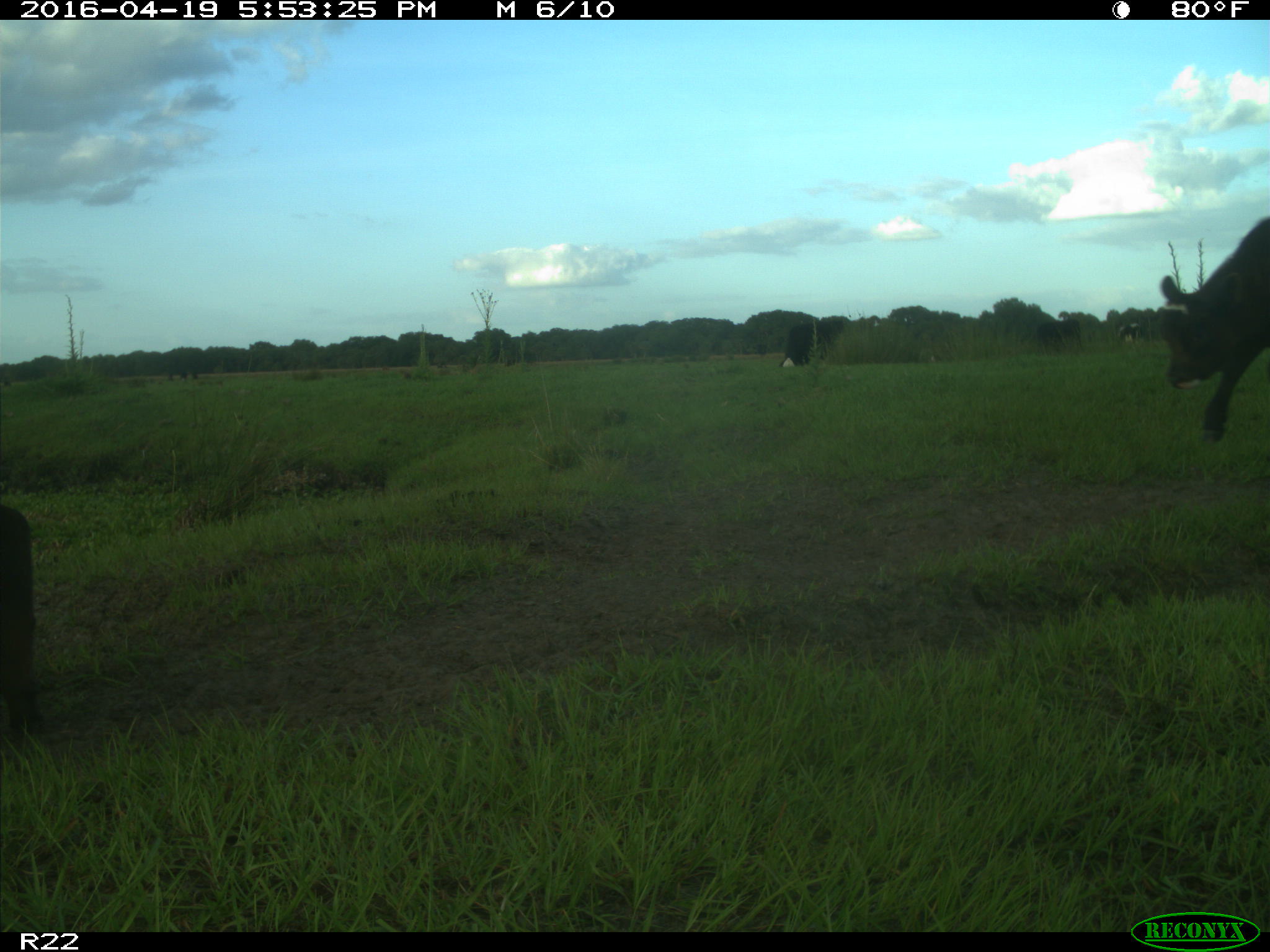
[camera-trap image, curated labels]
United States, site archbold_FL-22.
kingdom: Animalia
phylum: Chordata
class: Mammalia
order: Artiodactyla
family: Bovidae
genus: Bos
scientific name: Bos taurus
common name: domestic cow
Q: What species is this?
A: Bos taurus (domestic cow).